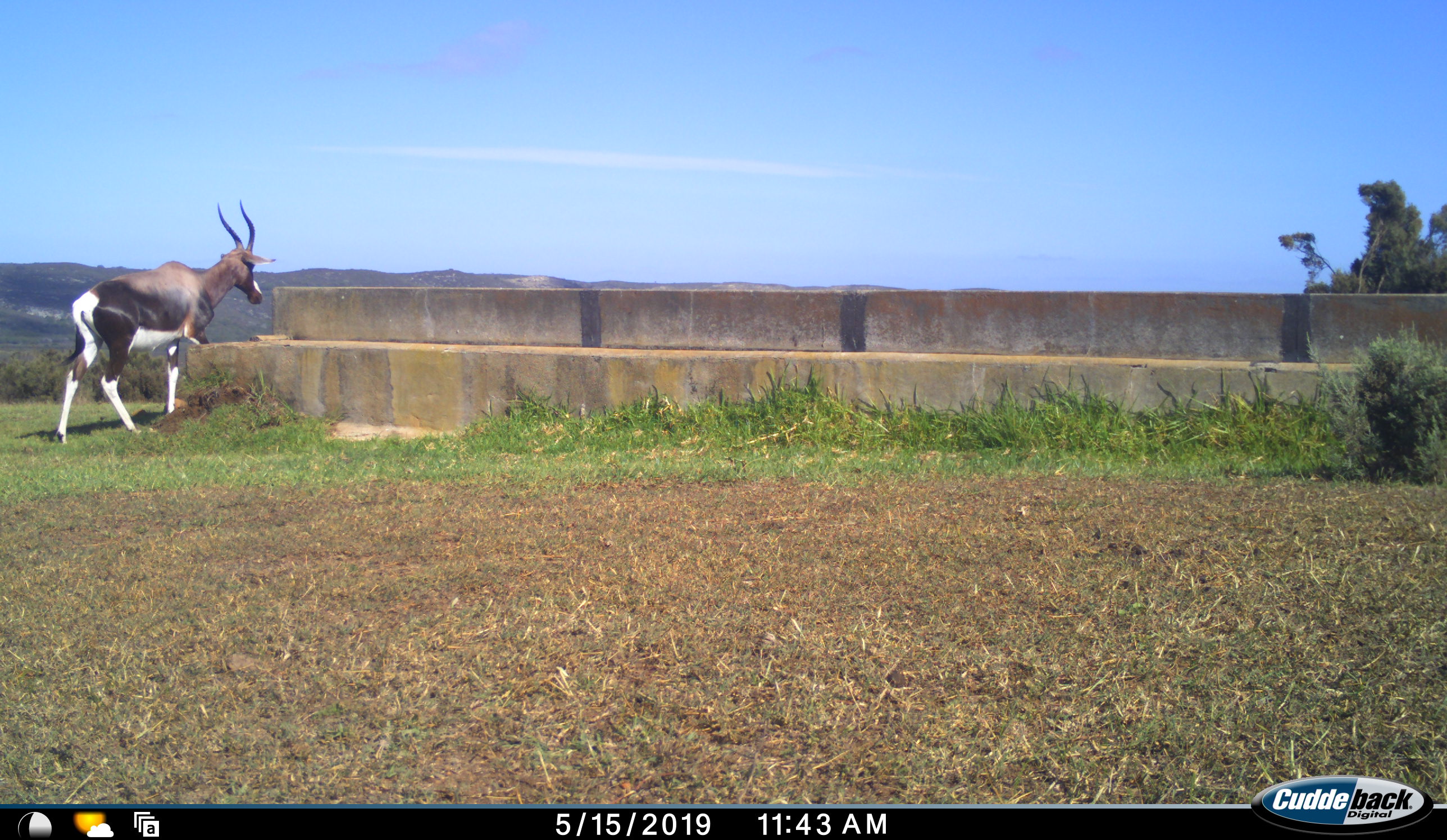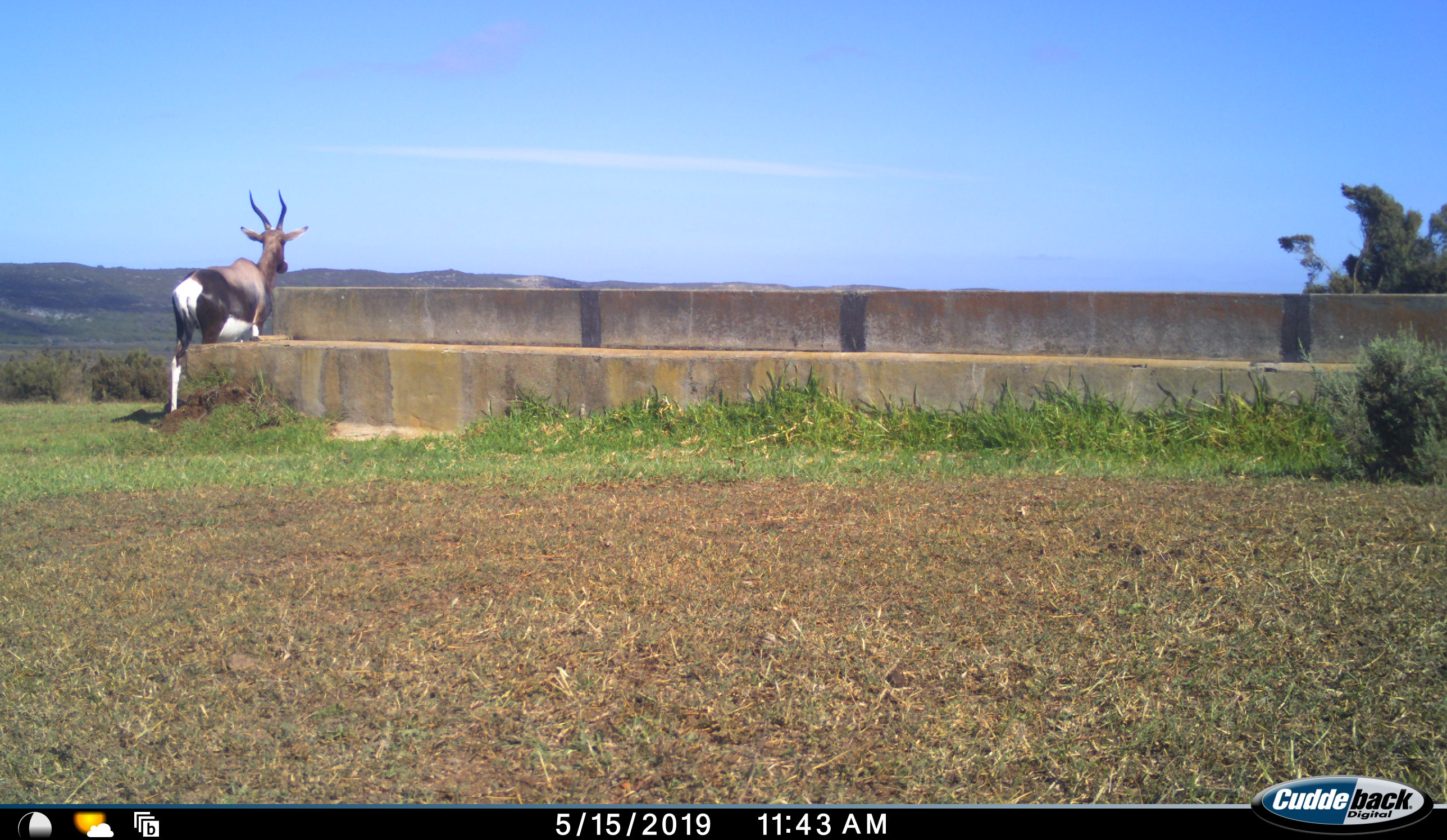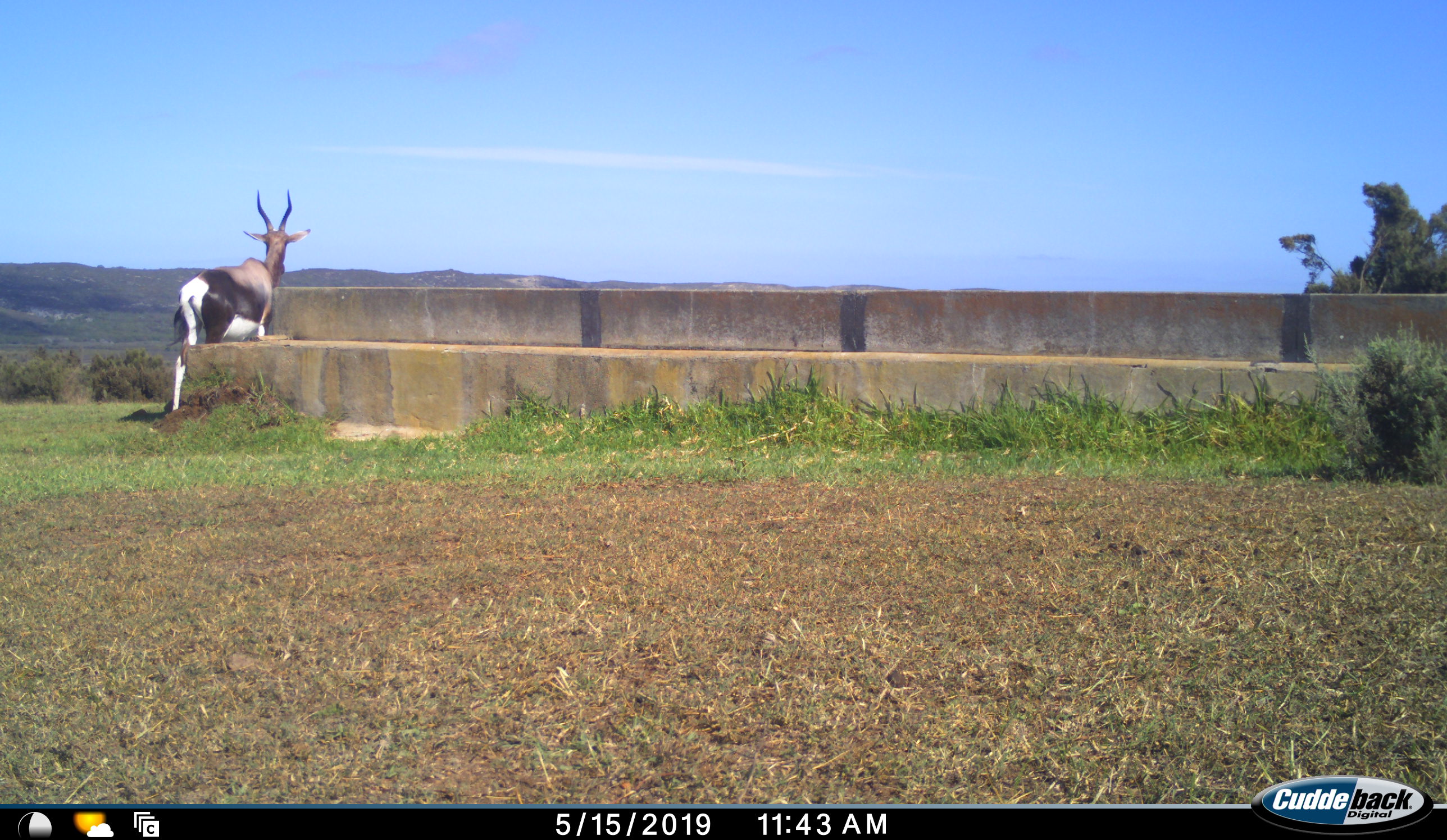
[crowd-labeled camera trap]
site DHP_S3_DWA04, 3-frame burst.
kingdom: Animalia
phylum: Chordata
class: Mammalia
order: Artiodactyla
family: Bovidae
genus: Damaliscus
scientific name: Damaliscus pygargus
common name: bontebok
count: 1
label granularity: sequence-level